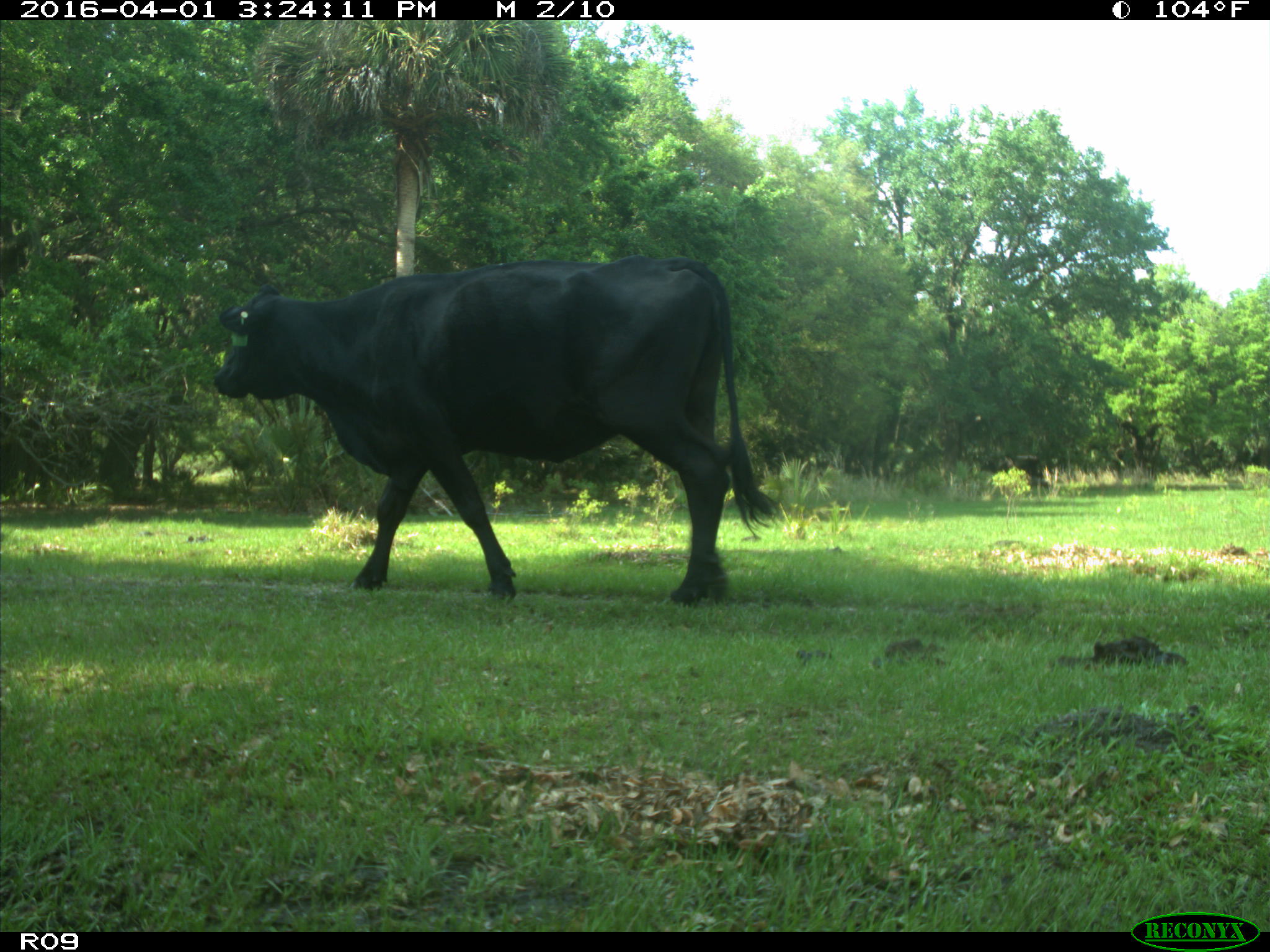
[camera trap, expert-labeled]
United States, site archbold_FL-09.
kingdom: Animalia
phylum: Chordata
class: Mammalia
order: Artiodactyla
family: Bovidae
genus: Bos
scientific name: Bos taurus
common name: domestic cow